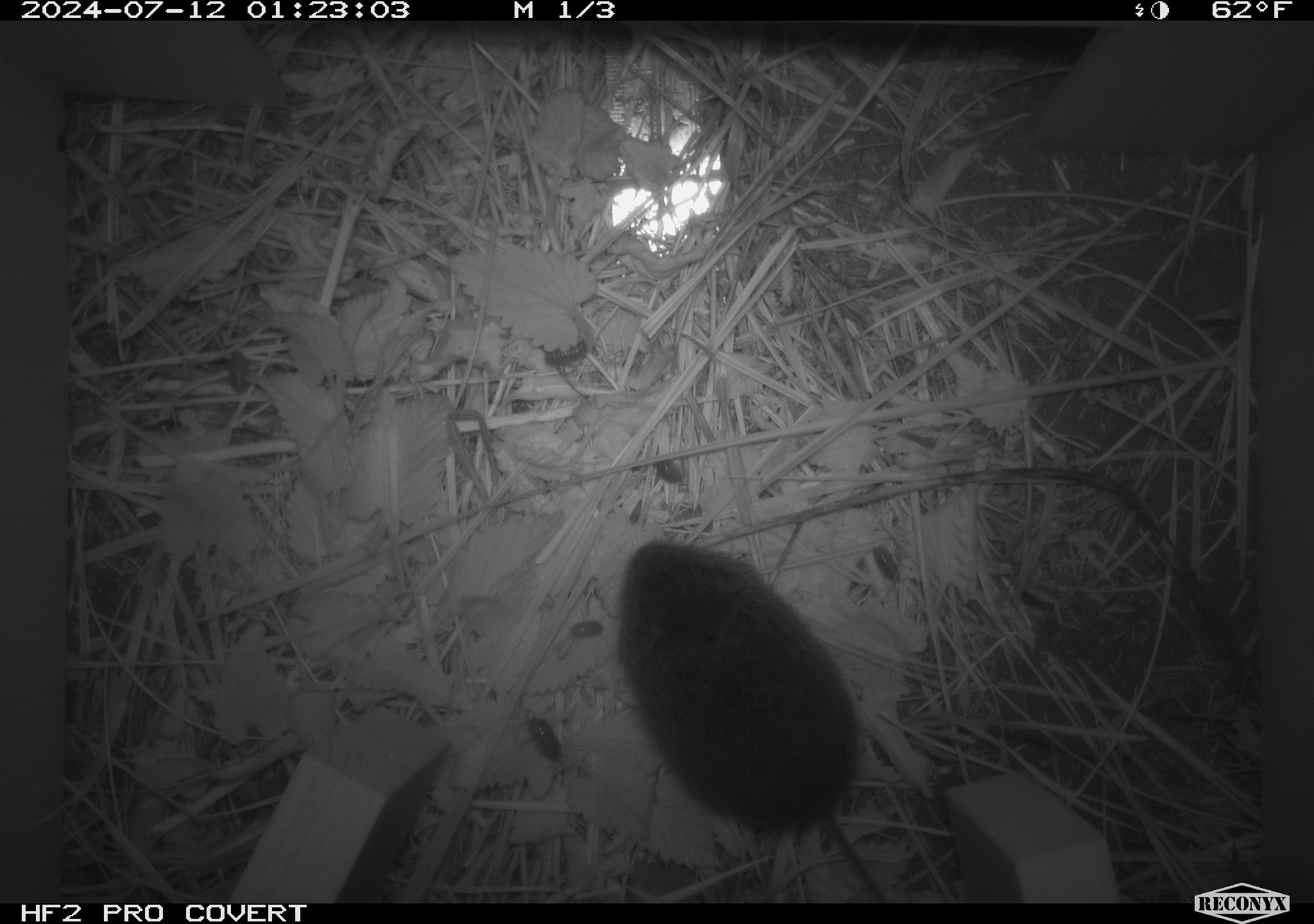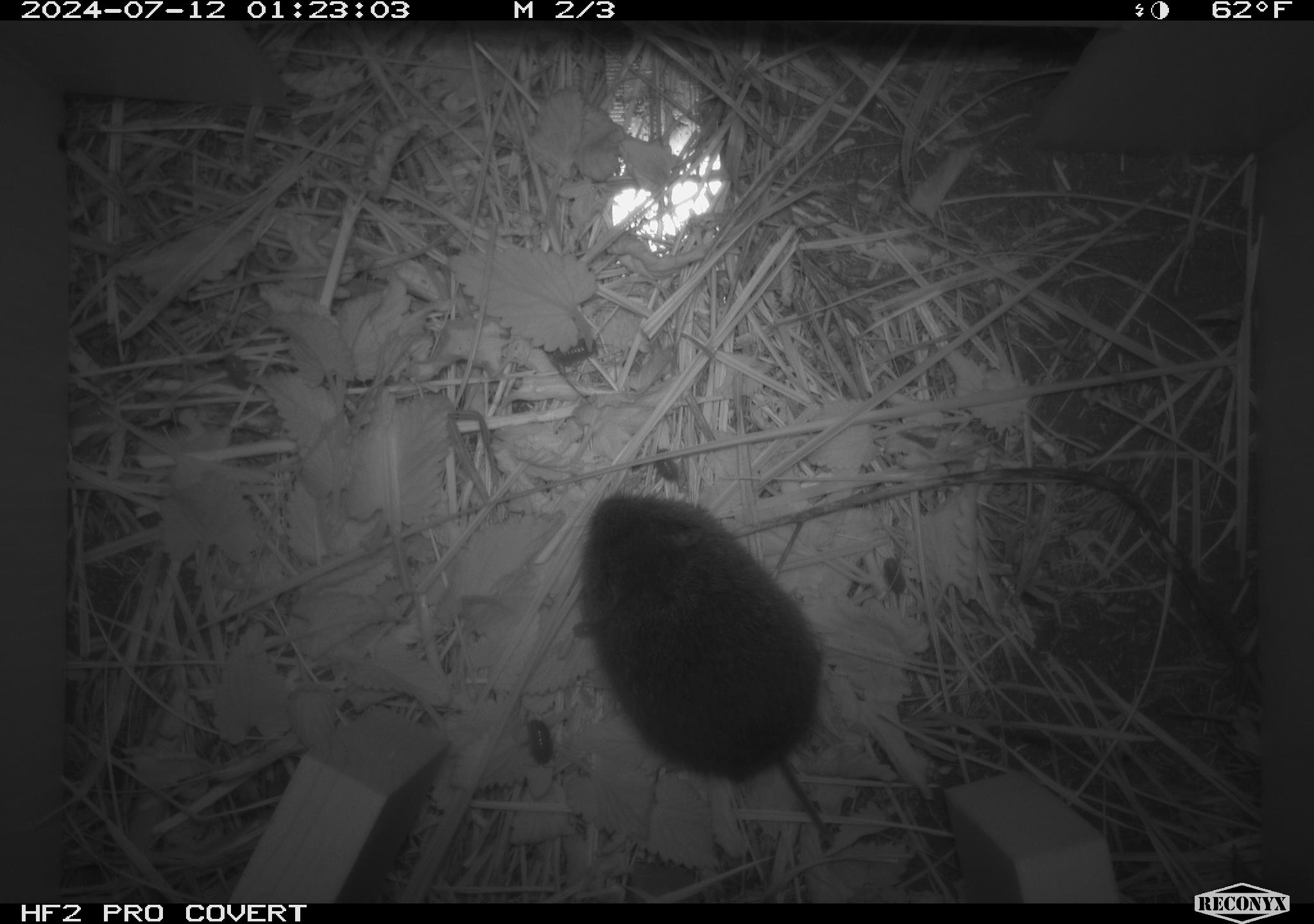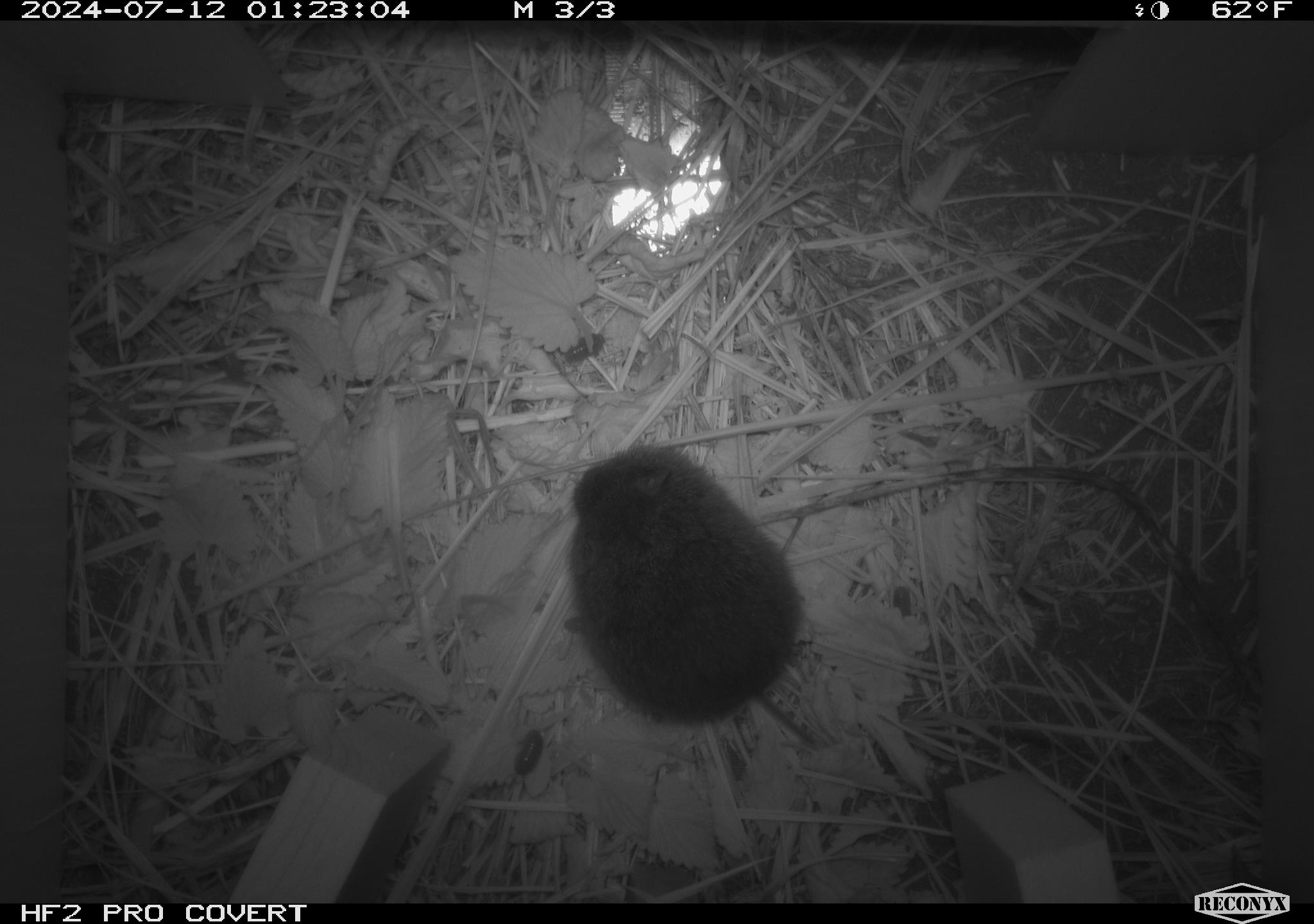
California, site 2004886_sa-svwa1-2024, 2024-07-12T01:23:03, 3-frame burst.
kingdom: Animalia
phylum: Chordata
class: Mammalia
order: Rodentia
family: Cricetidae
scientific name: Arvicolinae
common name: voles, lemmings, and muskrats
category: arvicolinae subfamily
Arvicolinae subfamily (voles, lemmings, and muskrats) (Arvicolinae).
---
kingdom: Animalia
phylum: Arthropoda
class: Malacostraca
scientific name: Malacostraca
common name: amphipods, crabs, isopods, krill, lobsters and shrimps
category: malacostracan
Malacostracan (amphipods, crabs, isopods, krill, lobsters and shrimps) (Malacostraca).